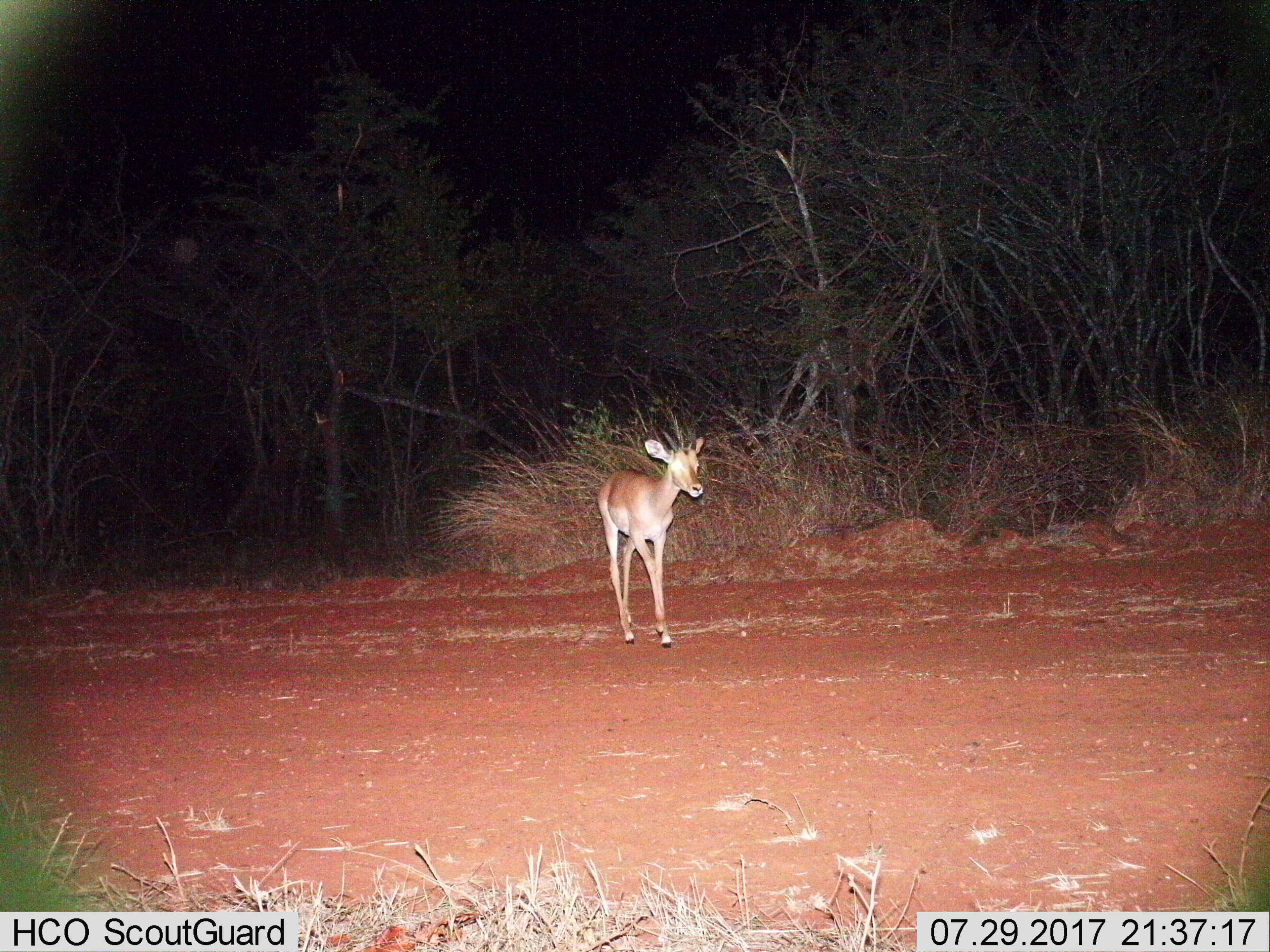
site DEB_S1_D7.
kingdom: Animalia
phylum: Chordata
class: Mammalia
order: Artiodactyla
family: Bovidae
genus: Aepyceros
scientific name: Aepyceros melampus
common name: impala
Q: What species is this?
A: Impala (Aepyceros melampus).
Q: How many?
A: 1.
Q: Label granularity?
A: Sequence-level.